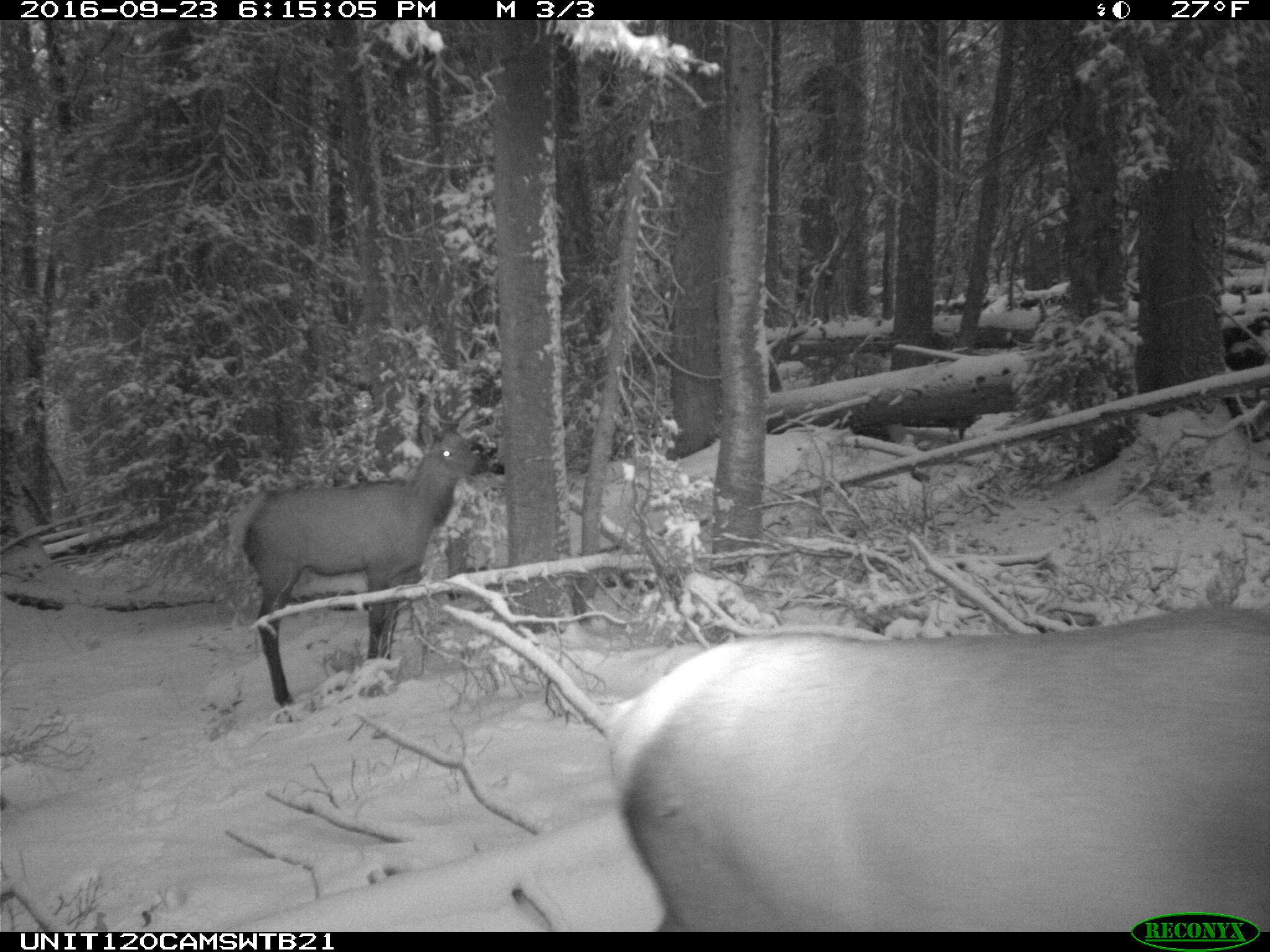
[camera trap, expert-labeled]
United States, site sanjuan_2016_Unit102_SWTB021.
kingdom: Animalia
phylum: Chordata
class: Mammalia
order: Artiodactyla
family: Cervidae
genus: Cervus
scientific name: Cervus elaphus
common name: red deer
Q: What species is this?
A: Cervus elaphus (red deer).